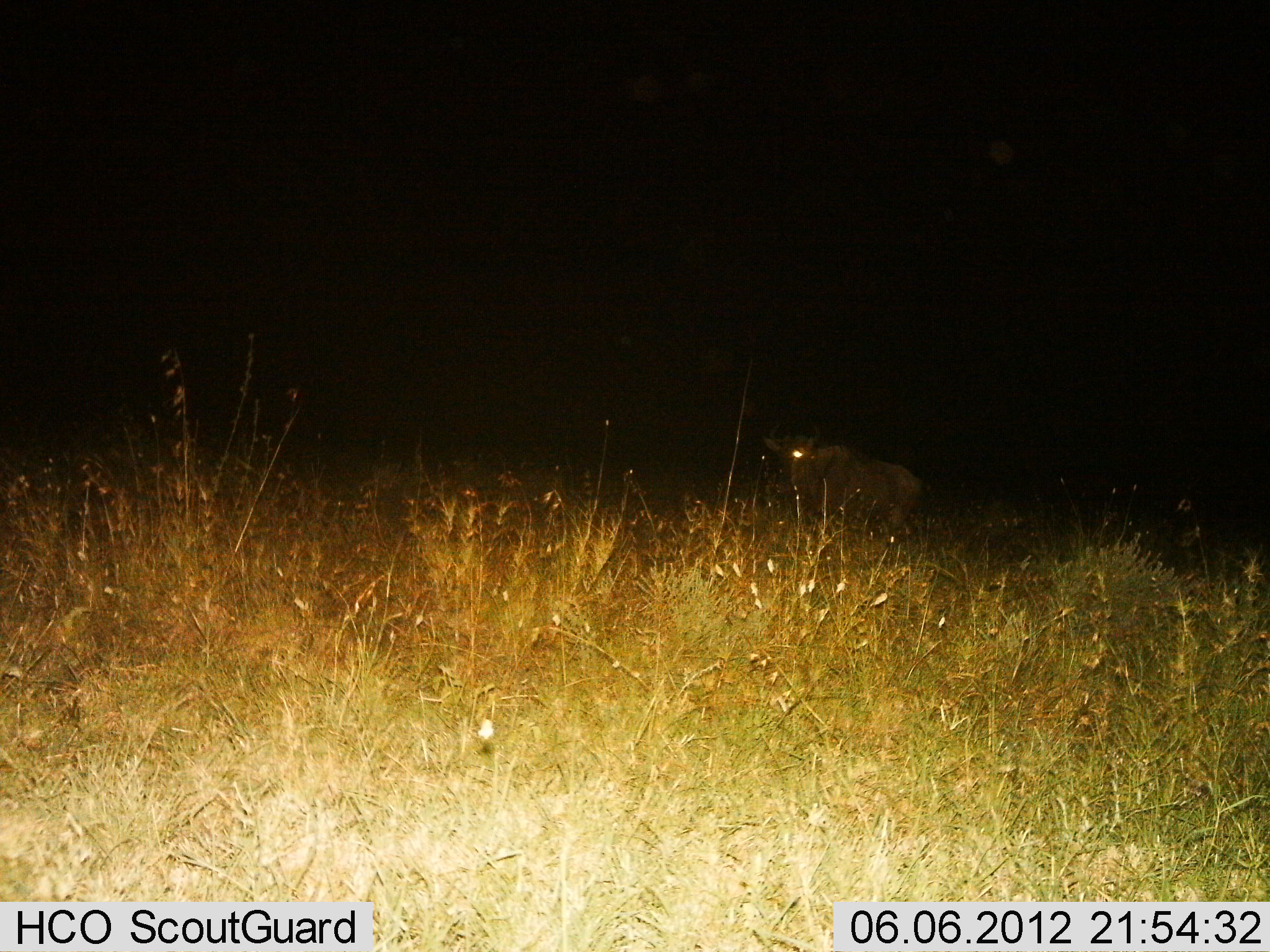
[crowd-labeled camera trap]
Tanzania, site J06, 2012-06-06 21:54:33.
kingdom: Animalia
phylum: Chordata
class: Mammalia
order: Artiodactyla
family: Bovidae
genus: Connochaetes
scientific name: Connochaetes taurinus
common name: blue wildebeest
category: wildebeest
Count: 1.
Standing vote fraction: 80%.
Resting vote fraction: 0%.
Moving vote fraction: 30%.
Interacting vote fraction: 0%.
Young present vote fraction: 0%.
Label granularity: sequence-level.